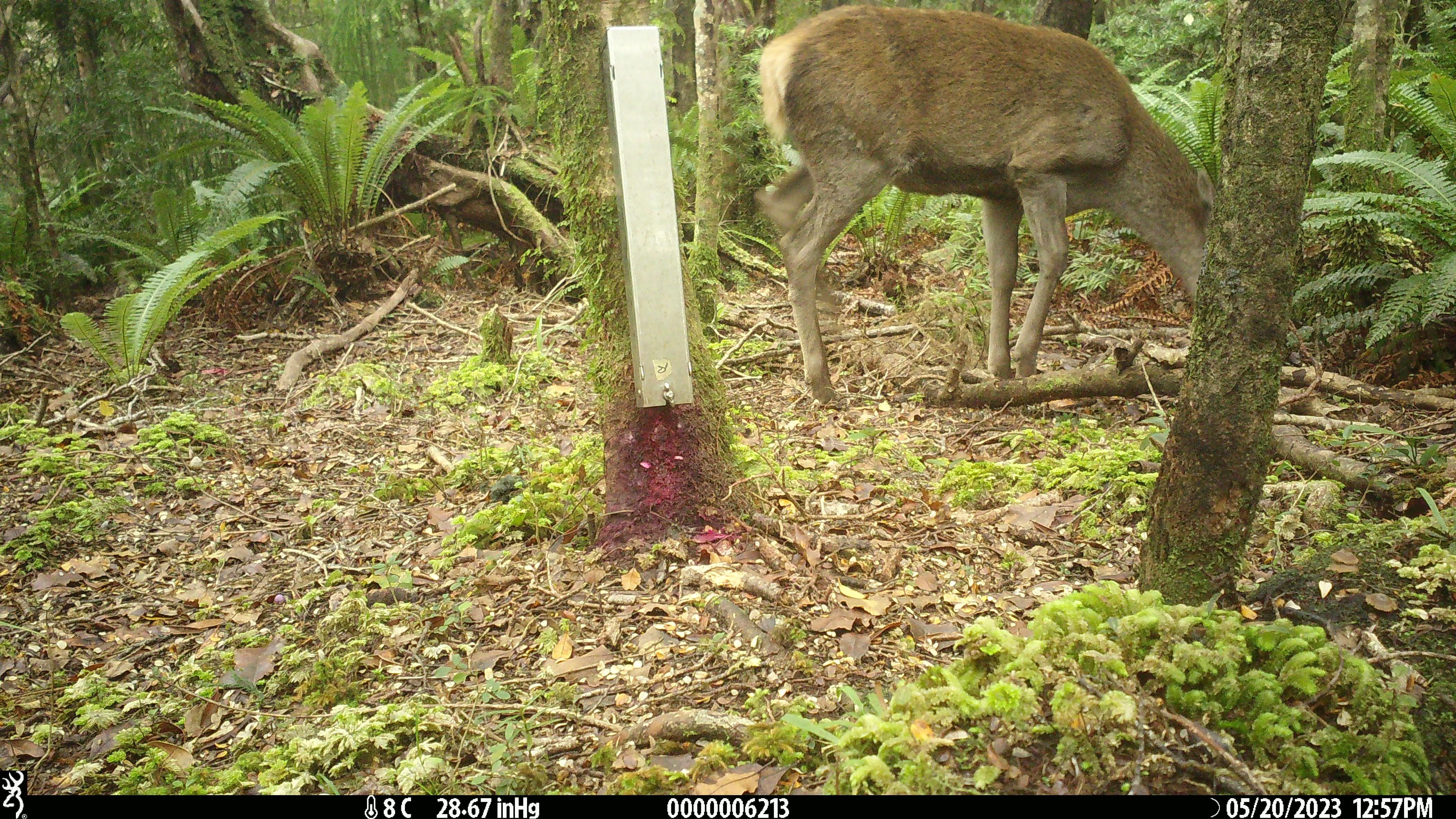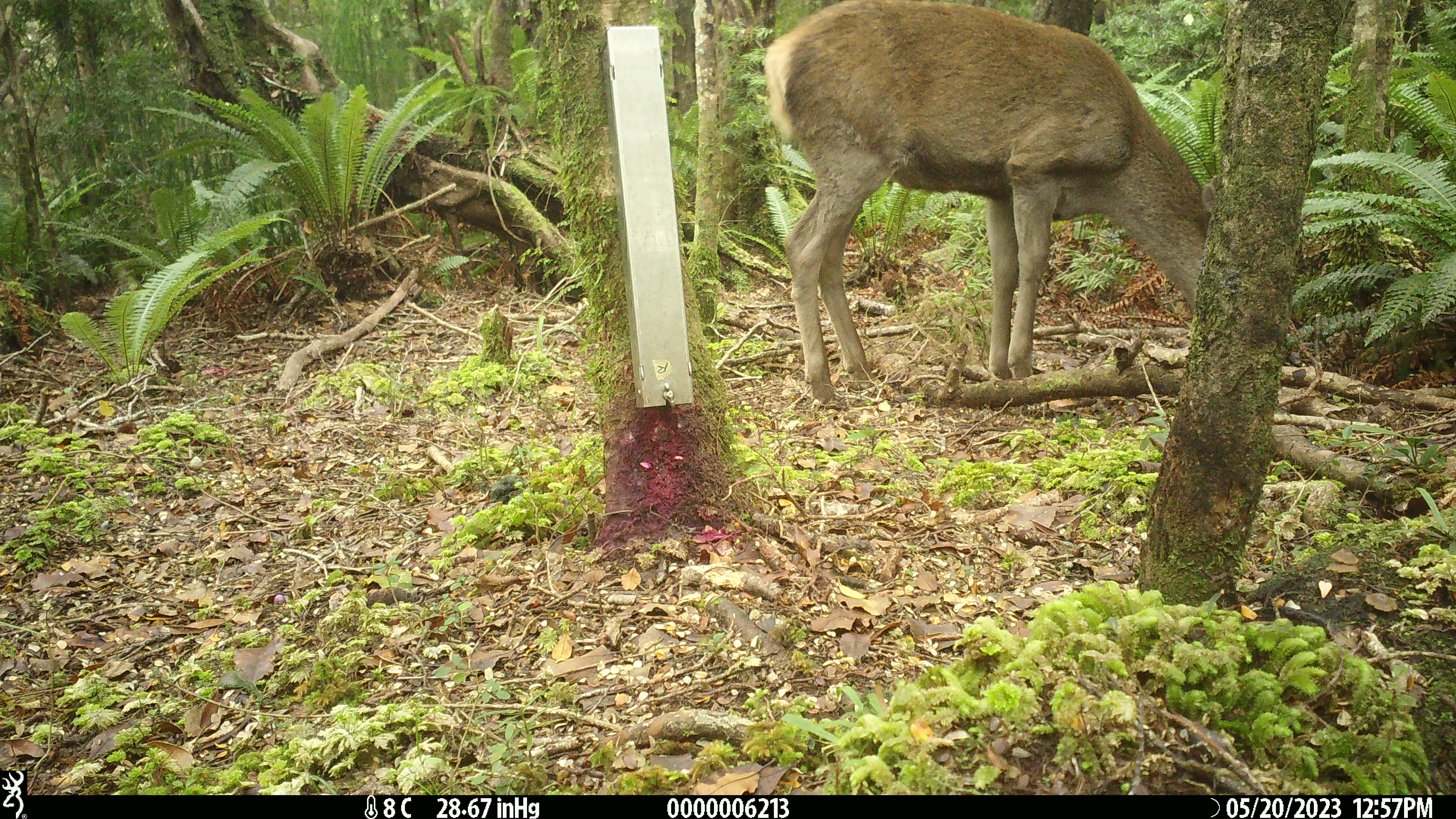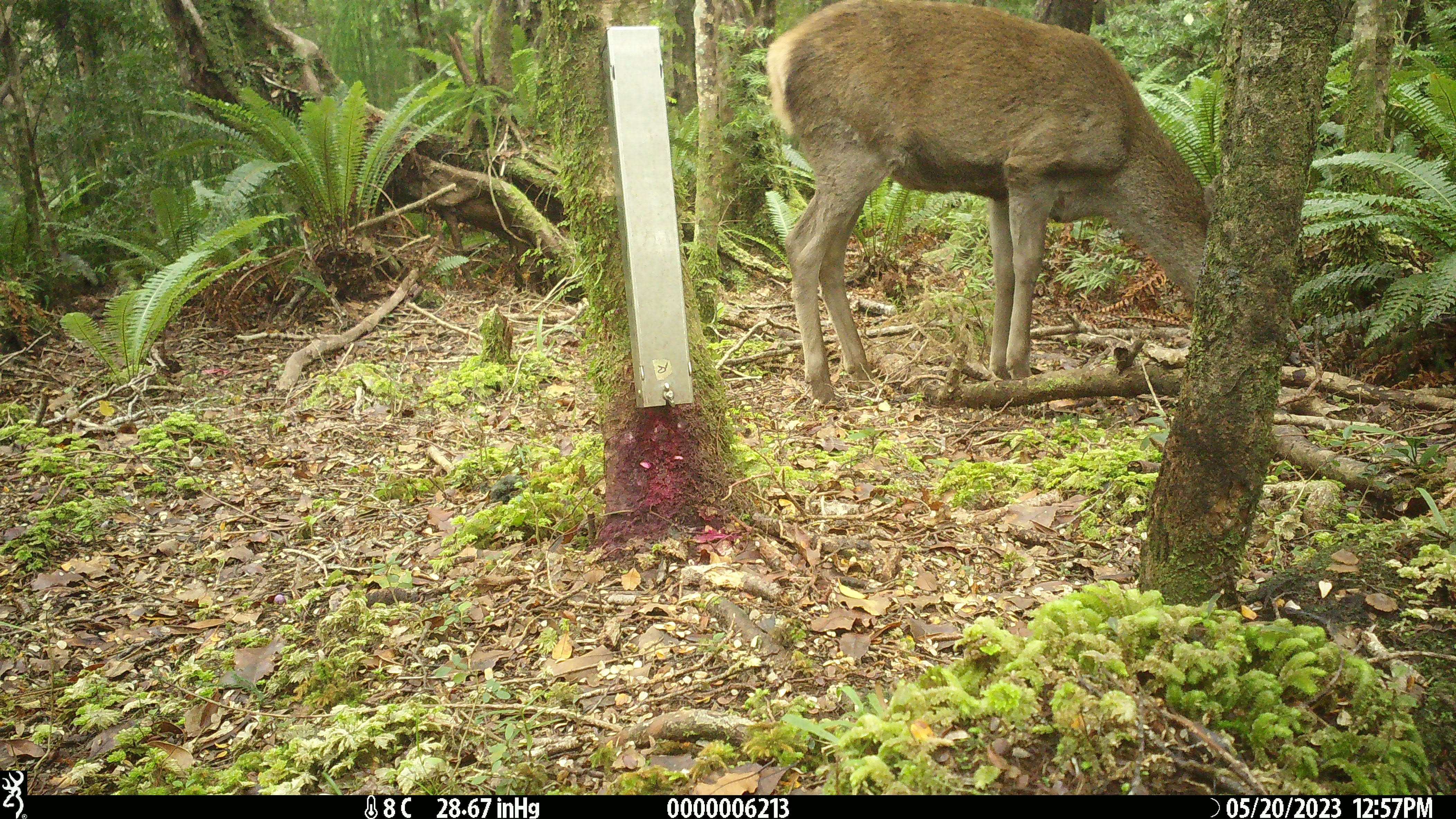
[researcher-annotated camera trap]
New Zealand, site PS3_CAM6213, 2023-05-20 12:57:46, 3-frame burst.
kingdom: Animalia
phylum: Chordata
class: Mammalia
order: Artiodactyla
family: Cervidae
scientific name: Cervidae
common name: deer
Deer (Cervidae).